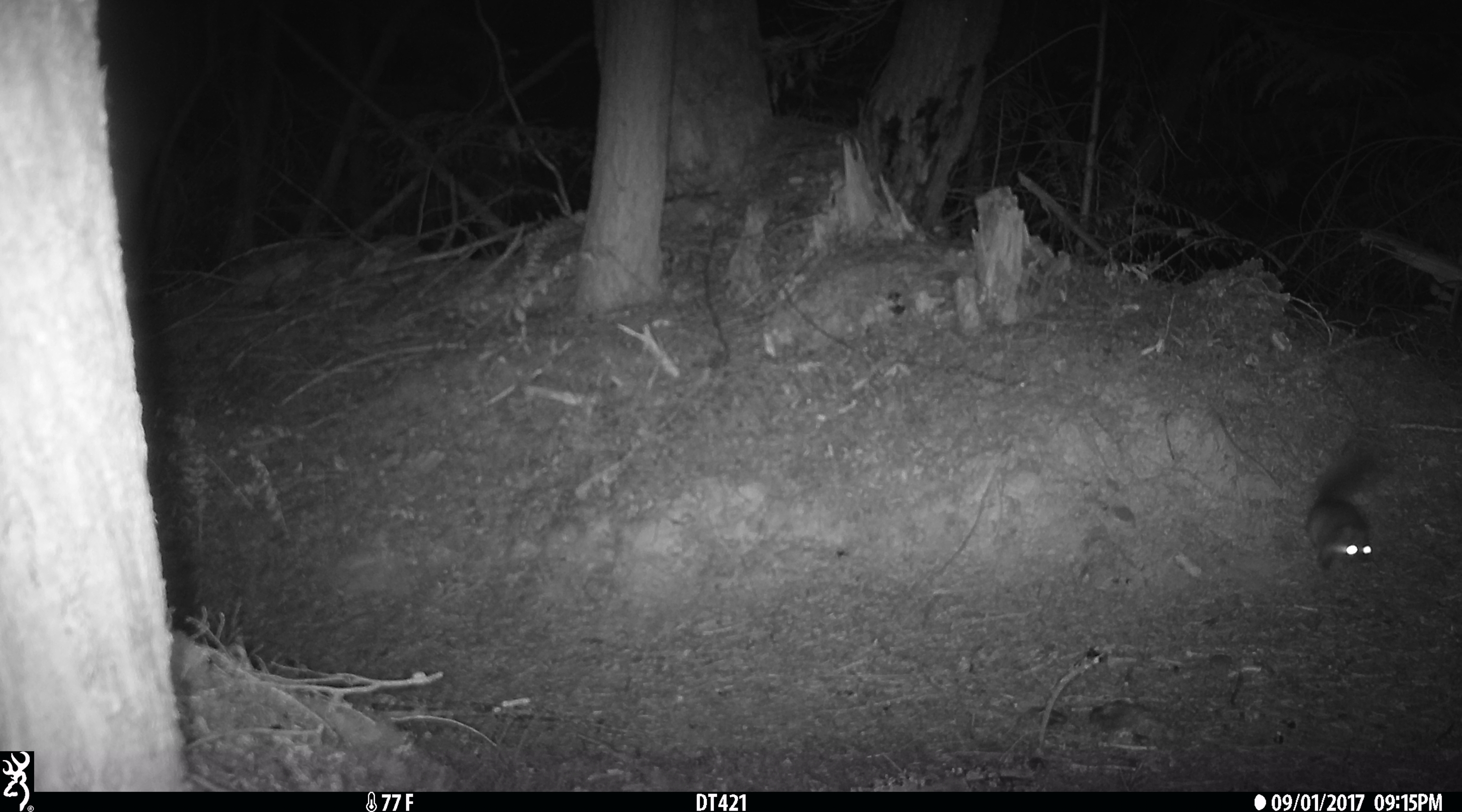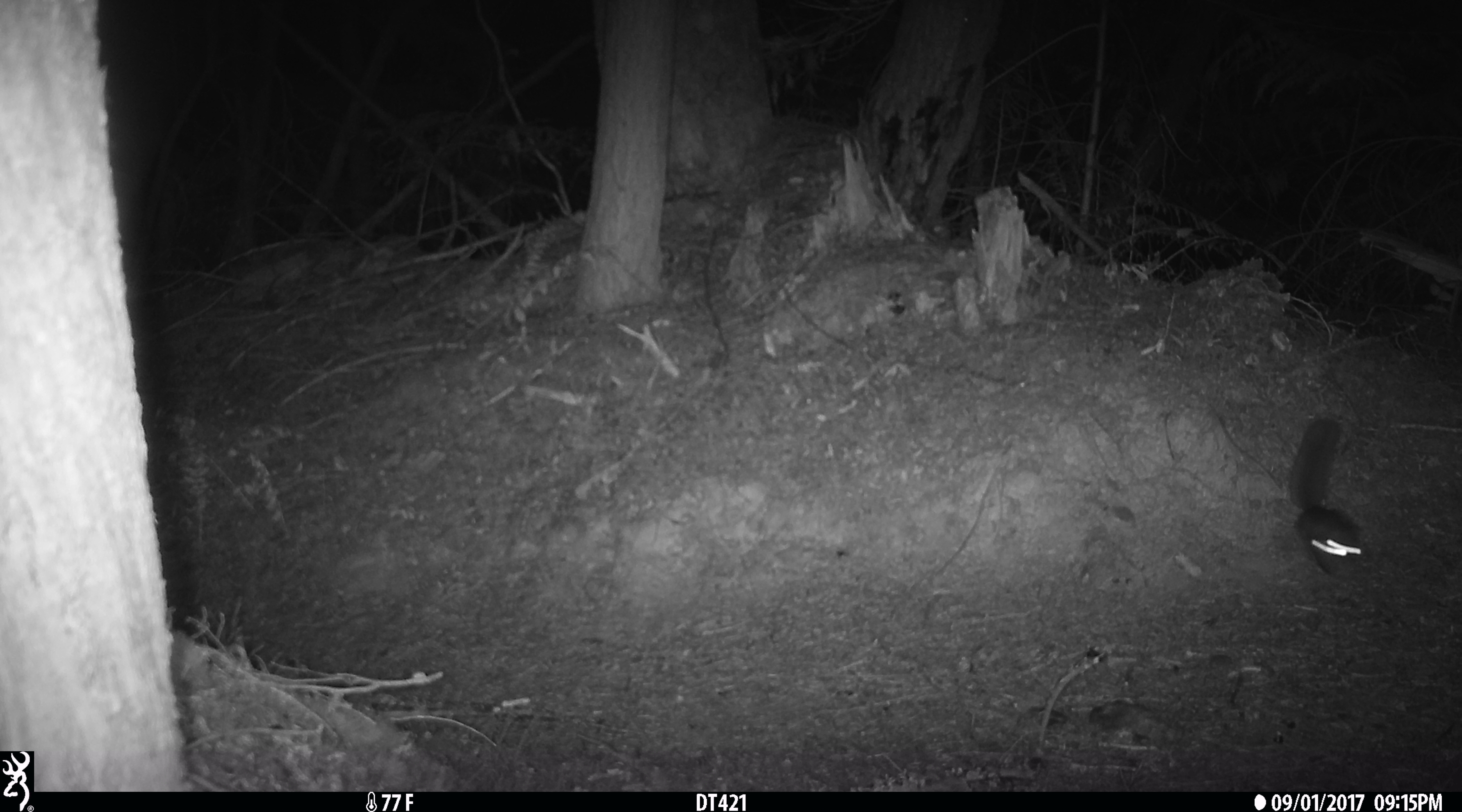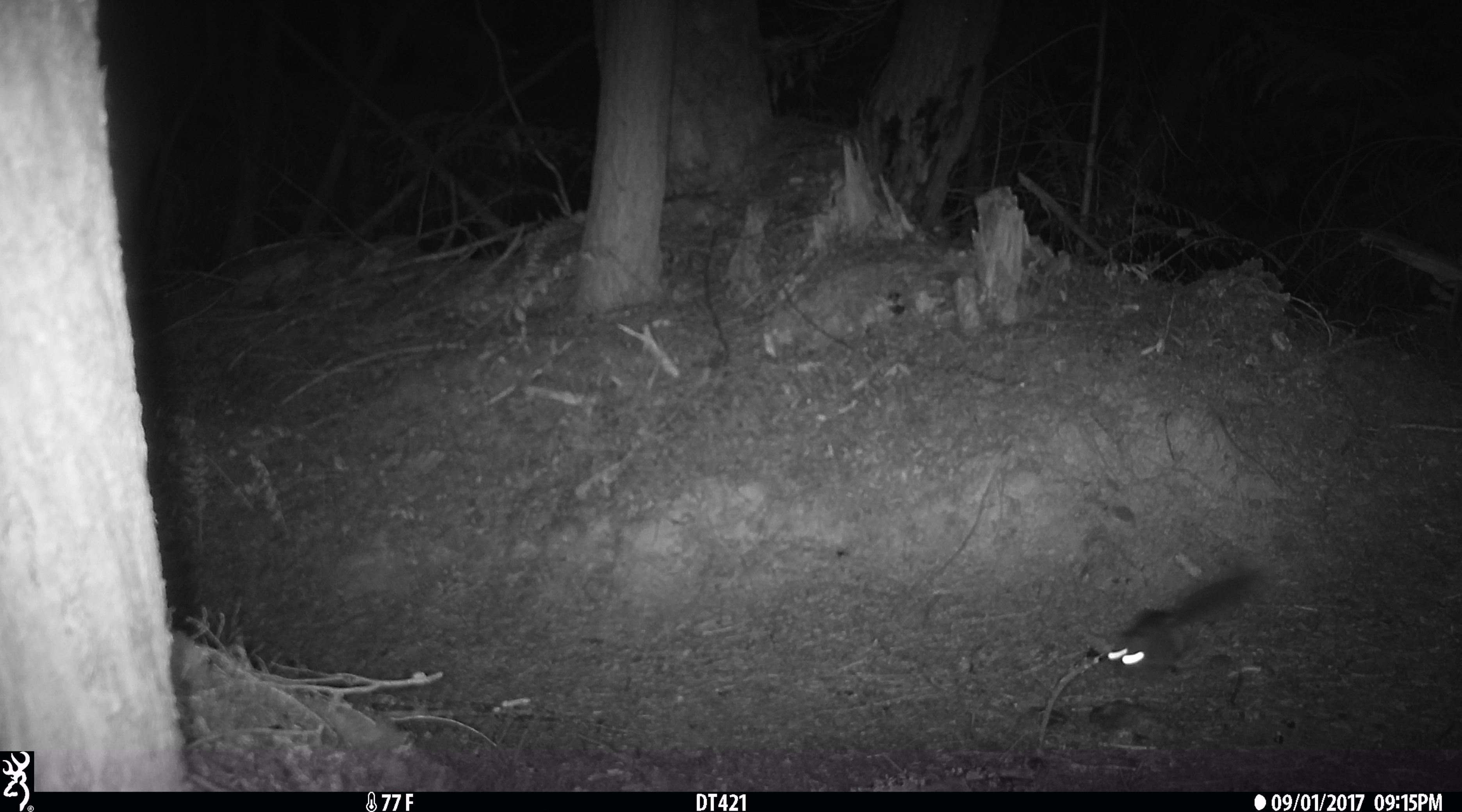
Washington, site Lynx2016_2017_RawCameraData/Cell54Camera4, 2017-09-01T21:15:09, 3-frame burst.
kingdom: Animalia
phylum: Chordata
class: Mammalia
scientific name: Mammalia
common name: small mammal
Small mammal (Mammalia). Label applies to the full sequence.